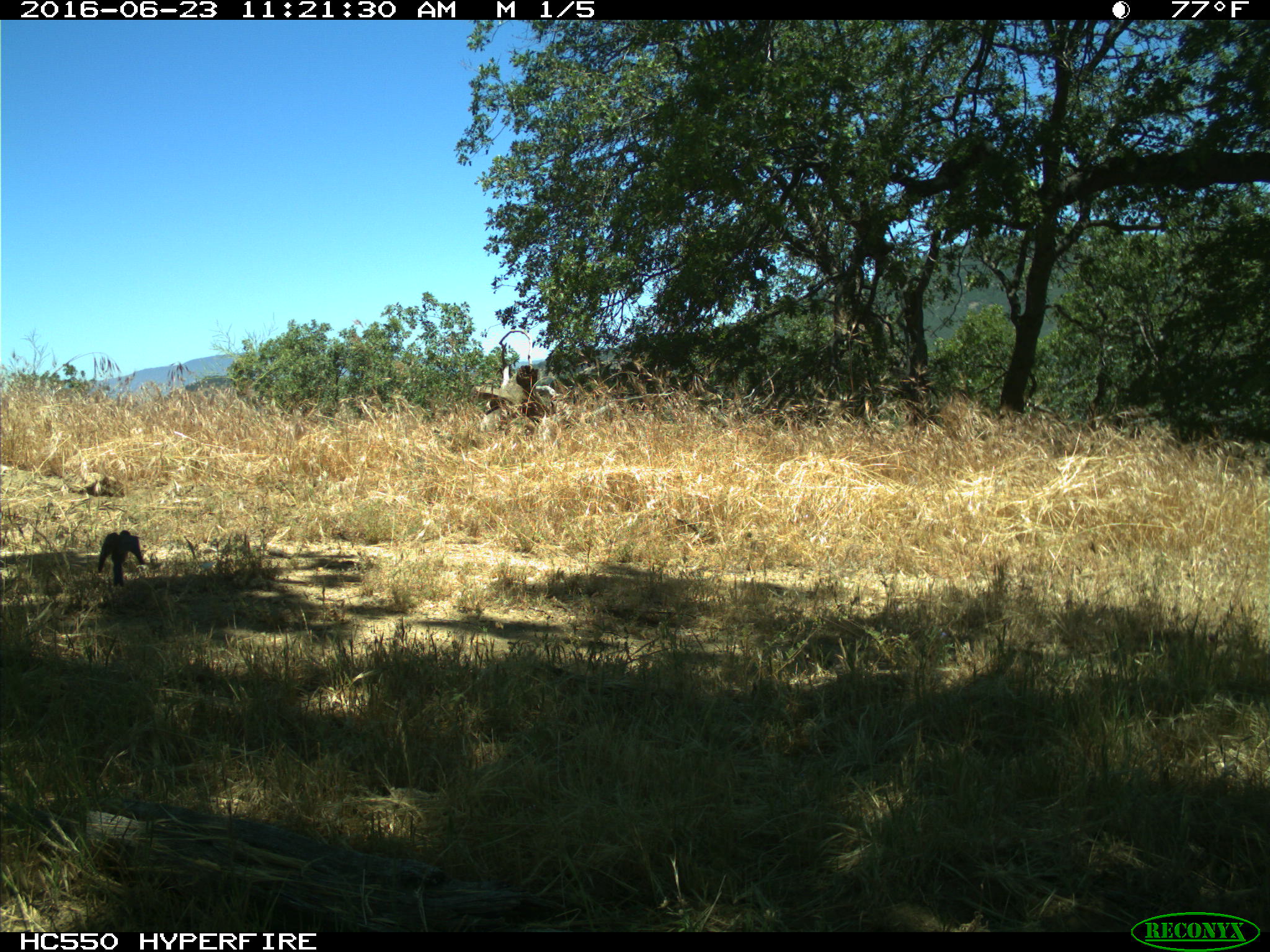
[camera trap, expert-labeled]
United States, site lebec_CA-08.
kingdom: Animalia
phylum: Chordata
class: Aves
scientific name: Aves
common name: birds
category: unidentified bird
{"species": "unidentified bird (birds) (Aves)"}